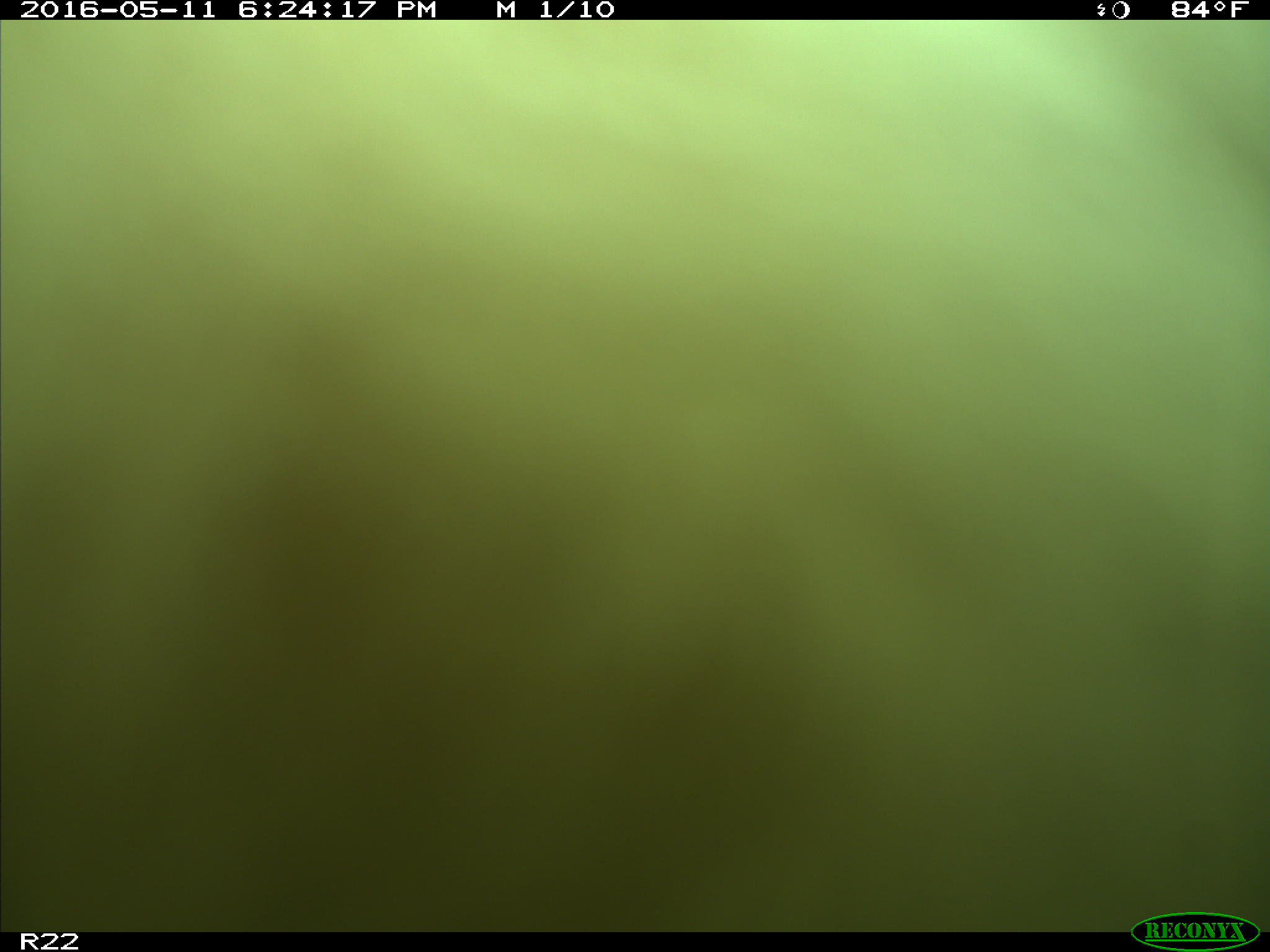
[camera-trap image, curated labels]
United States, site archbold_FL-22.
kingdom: Animalia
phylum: Chordata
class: Mammalia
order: Artiodactyla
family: Bovidae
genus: Bos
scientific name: Bos taurus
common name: domestic cow